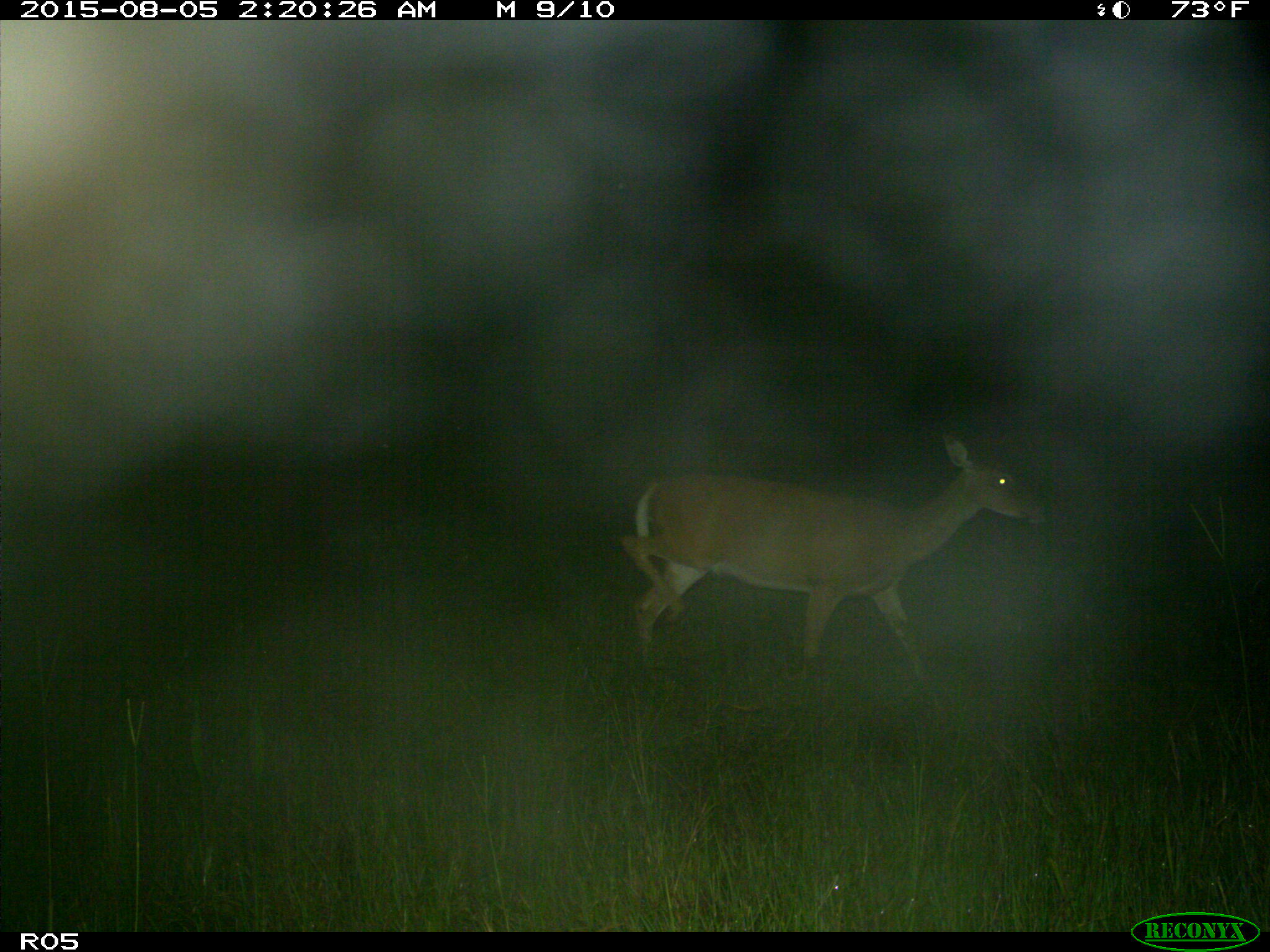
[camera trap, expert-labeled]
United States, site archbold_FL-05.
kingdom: Animalia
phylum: Chordata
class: Mammalia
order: Artiodactyla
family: Cervidae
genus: Odocoileus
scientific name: Odocoileus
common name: deer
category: unidentified deer